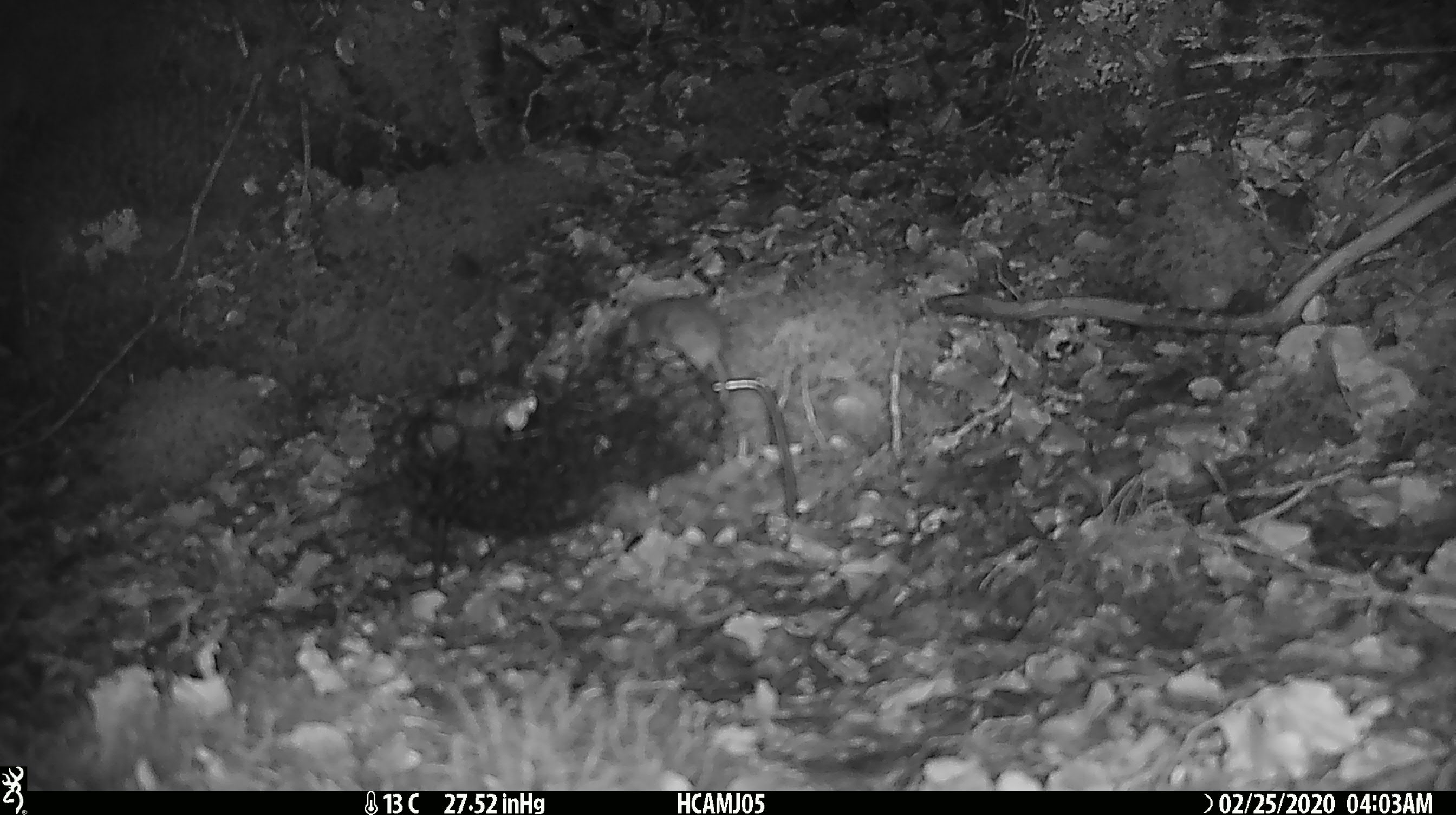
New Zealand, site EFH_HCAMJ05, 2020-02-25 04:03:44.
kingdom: Animalia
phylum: Chordata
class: Mammalia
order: Rodentia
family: Muridae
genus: Mus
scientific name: Mus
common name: mouse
Mouse (Mus).